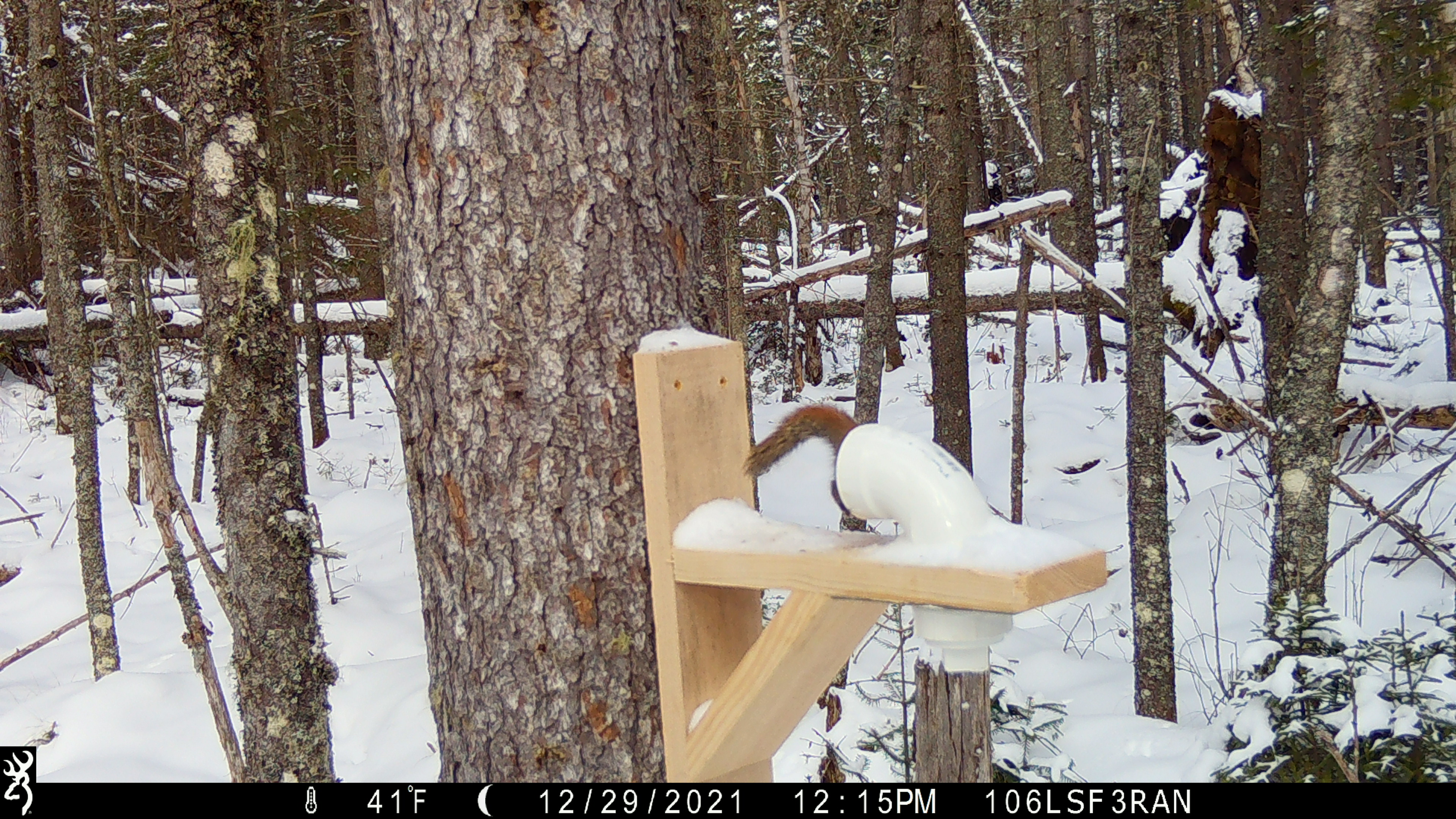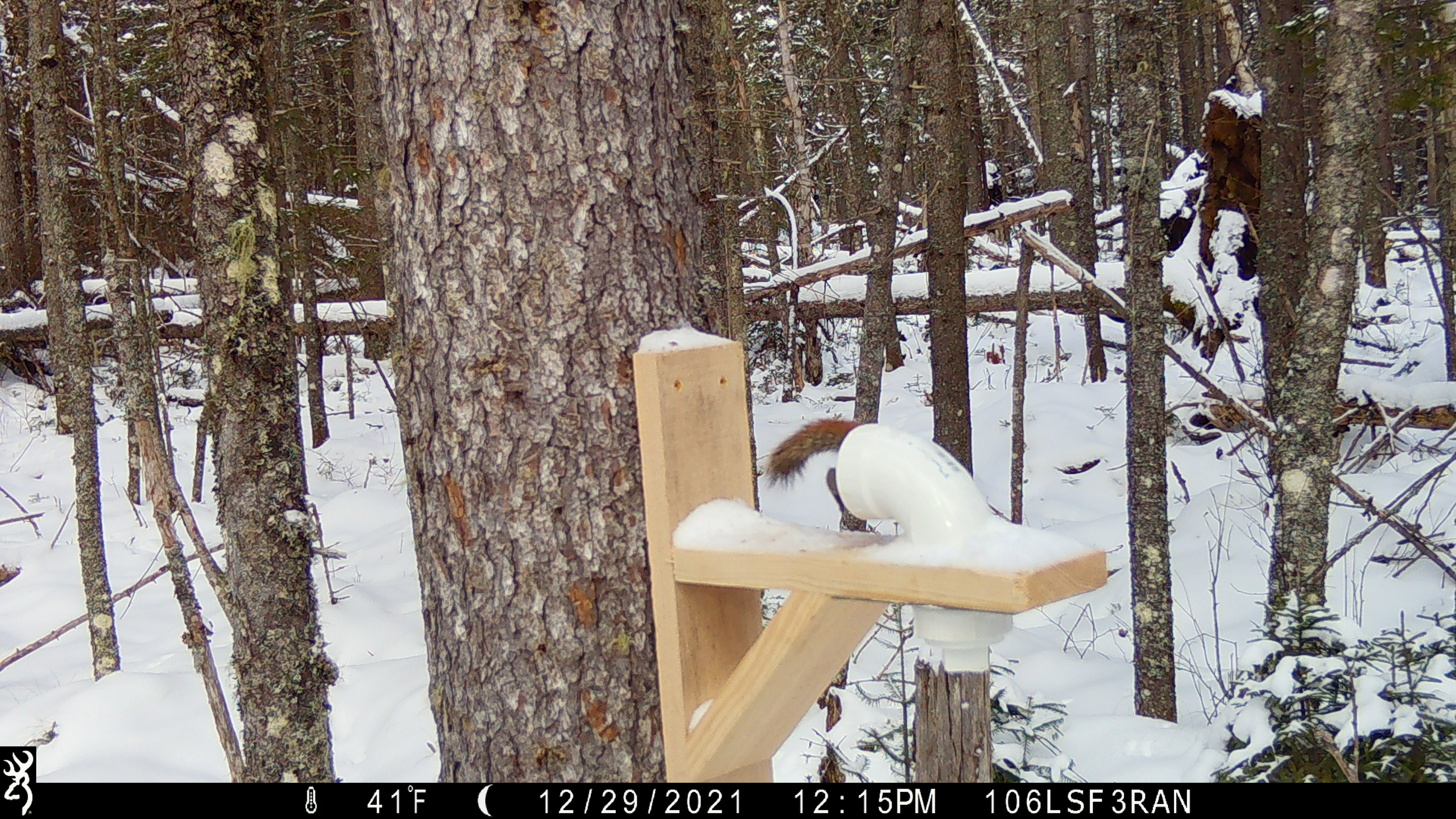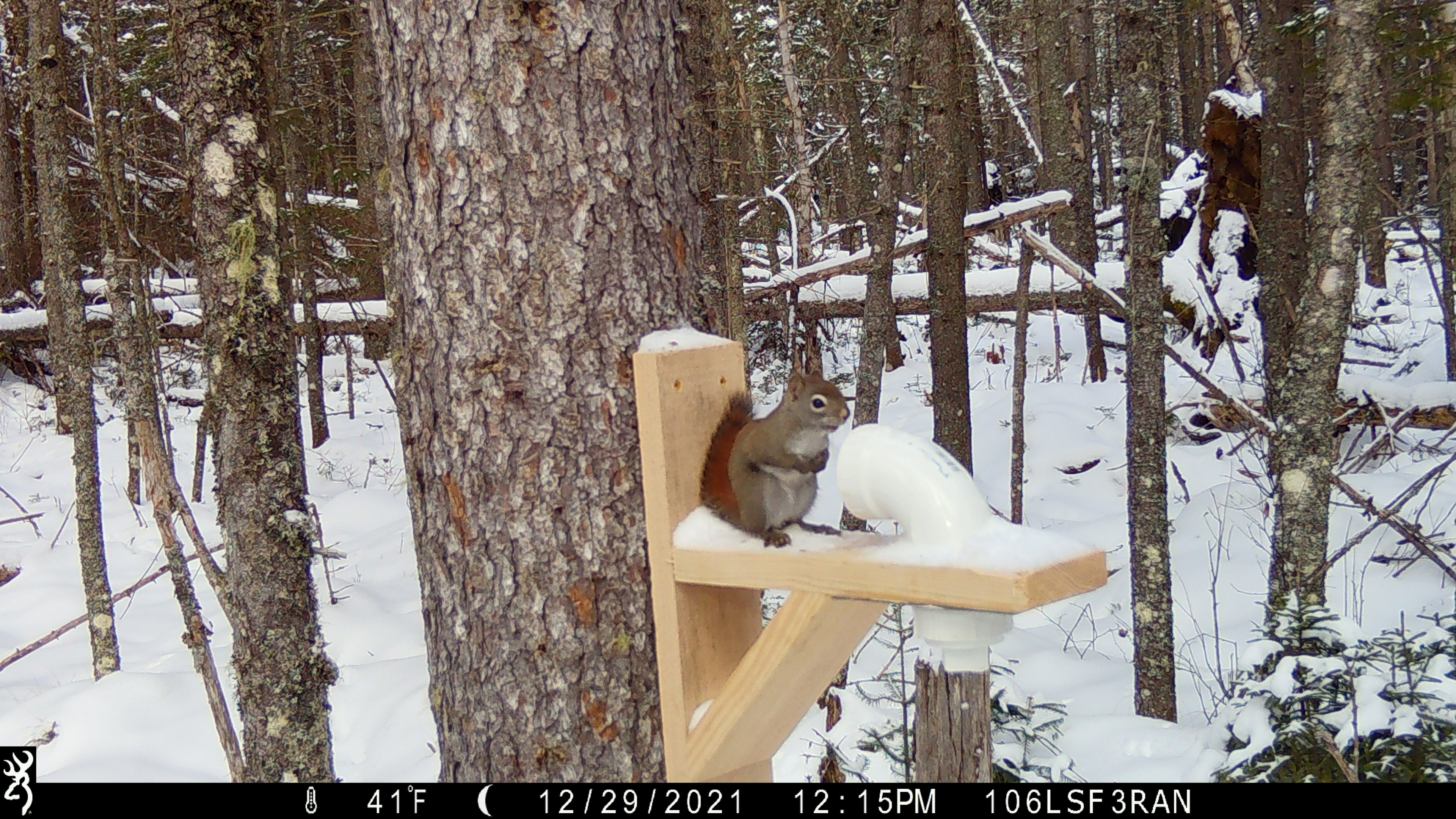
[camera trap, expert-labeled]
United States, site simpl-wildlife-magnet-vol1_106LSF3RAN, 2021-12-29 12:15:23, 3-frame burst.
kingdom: Animalia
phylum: Chordata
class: Mammalia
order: Rodentia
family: Sciuridae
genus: Tamiasciurus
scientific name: Tamiasciurus hudsonicus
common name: red squirrel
Red squirrel (Tamiasciurus hudsonicus).